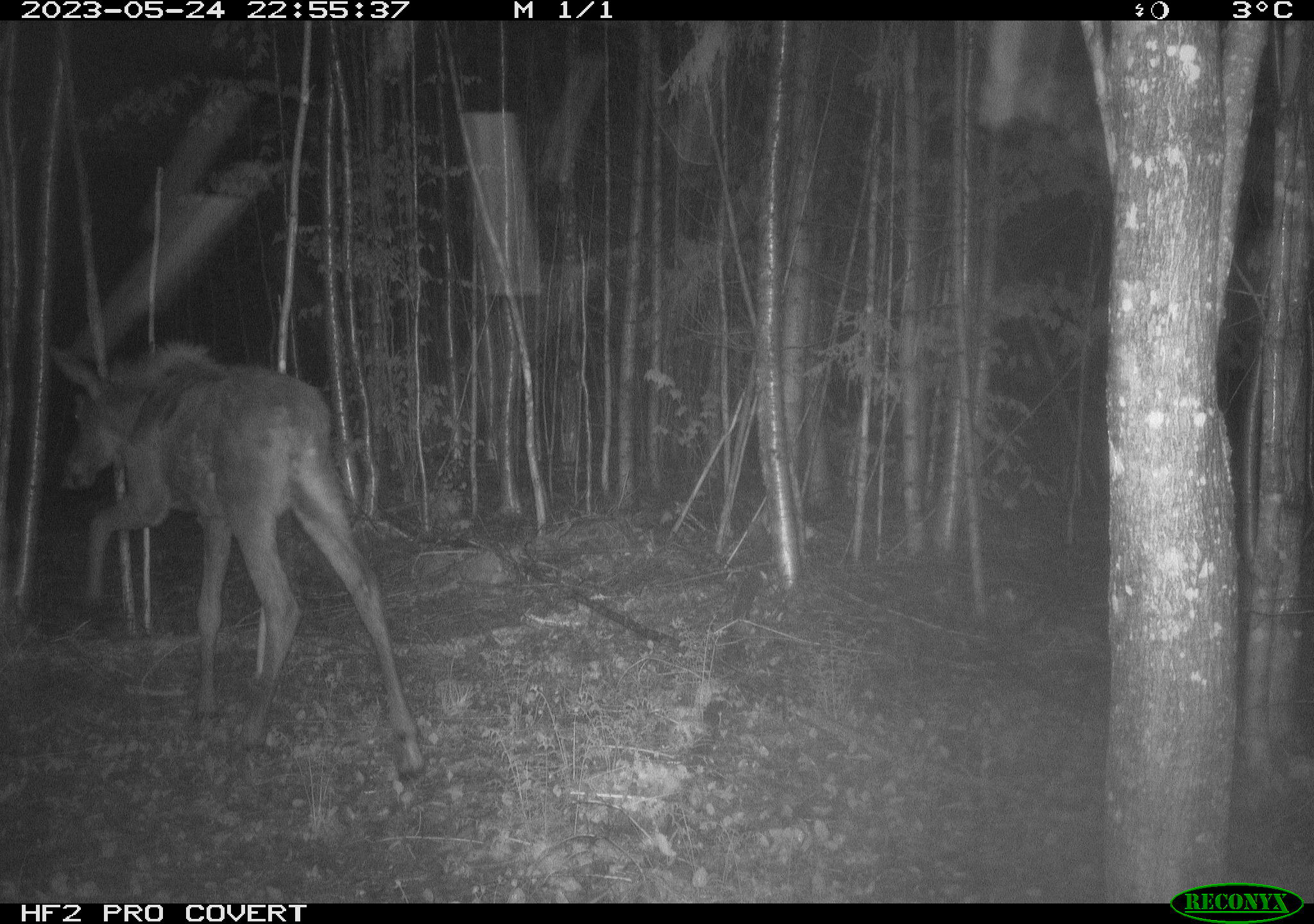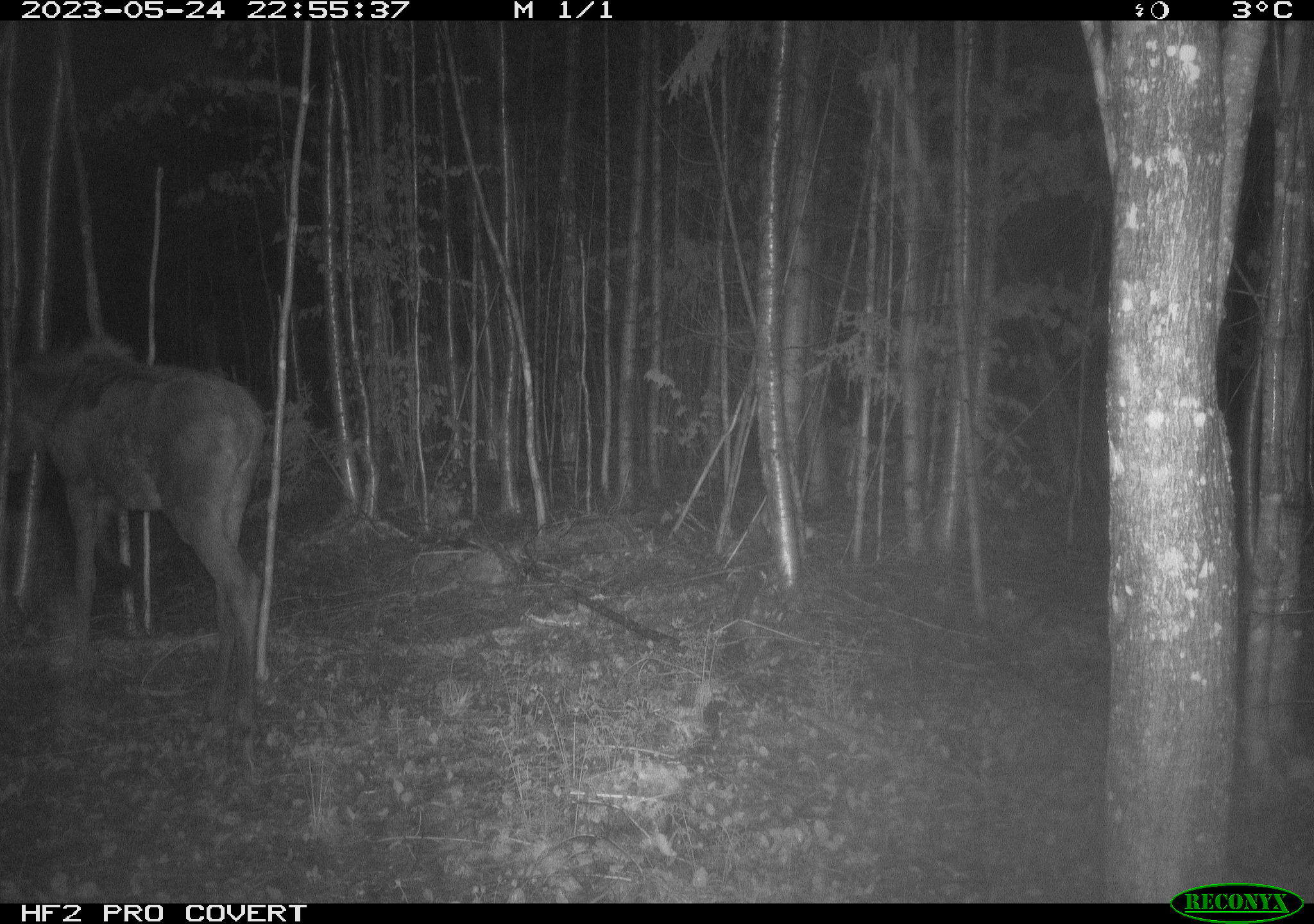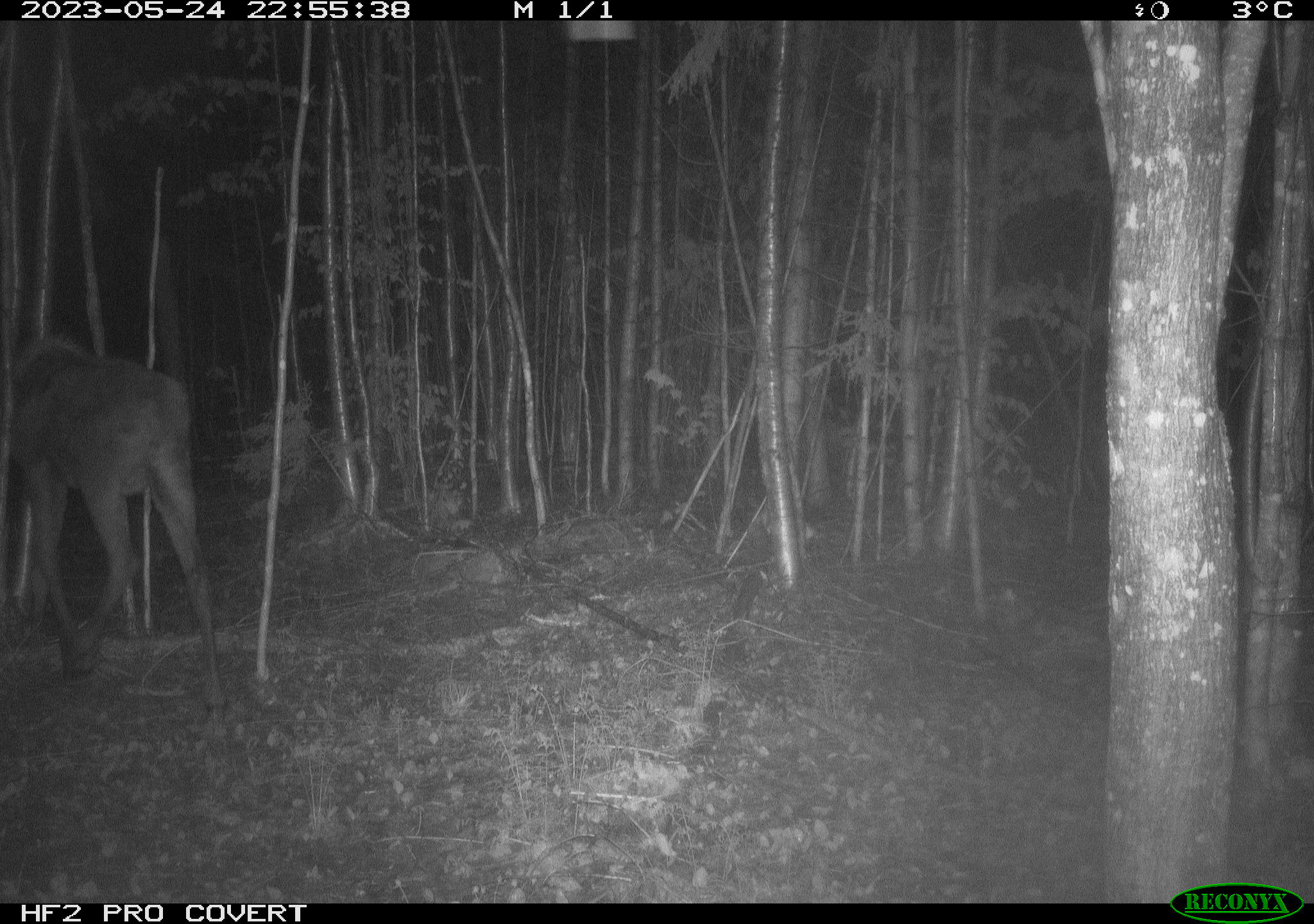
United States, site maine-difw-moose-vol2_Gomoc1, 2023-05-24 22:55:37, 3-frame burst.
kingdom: Animalia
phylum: Chordata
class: Mammalia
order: Artiodactyla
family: Cervidae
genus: Alces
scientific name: Alces alces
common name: moose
Moose (Alces alces).